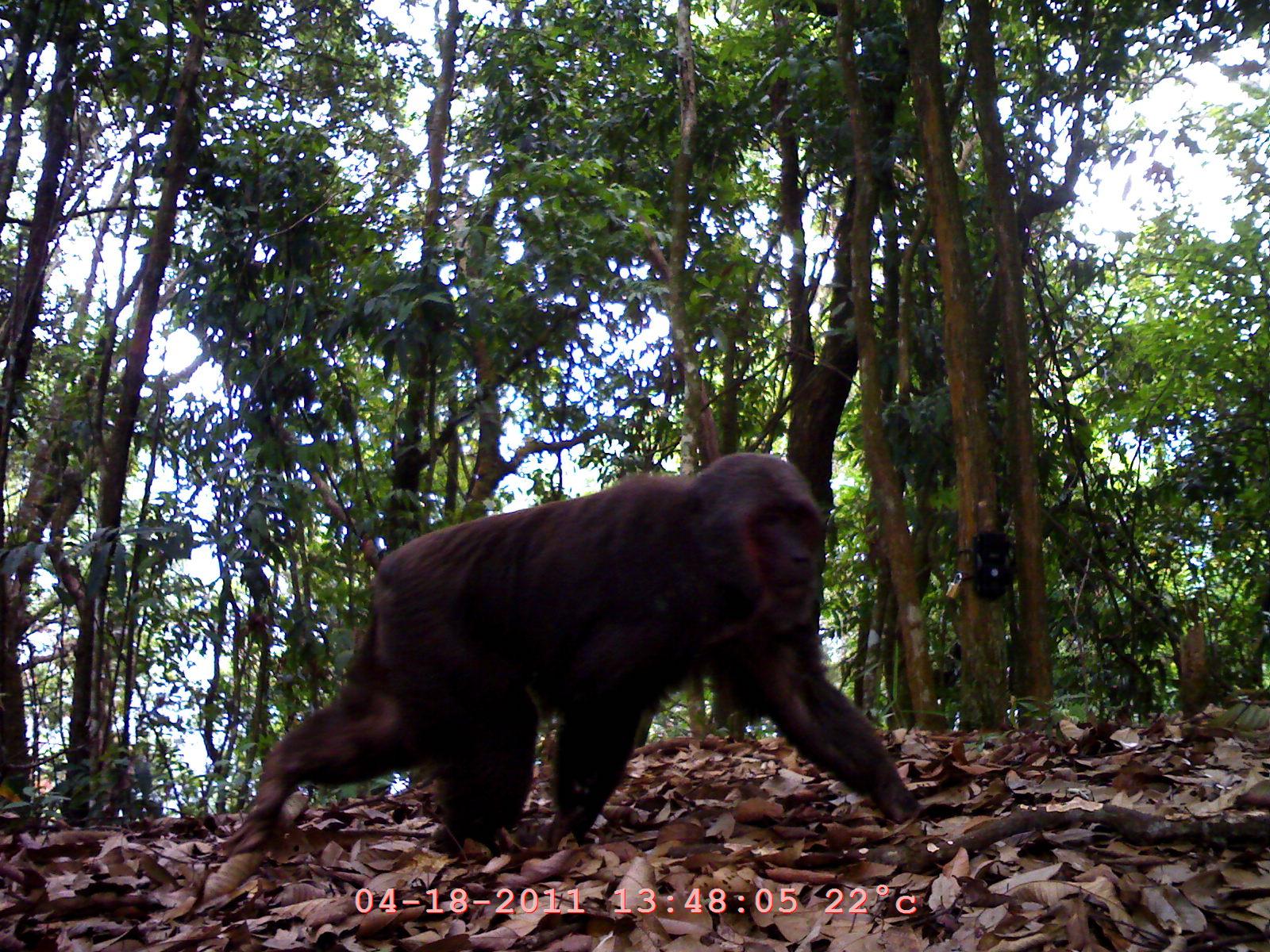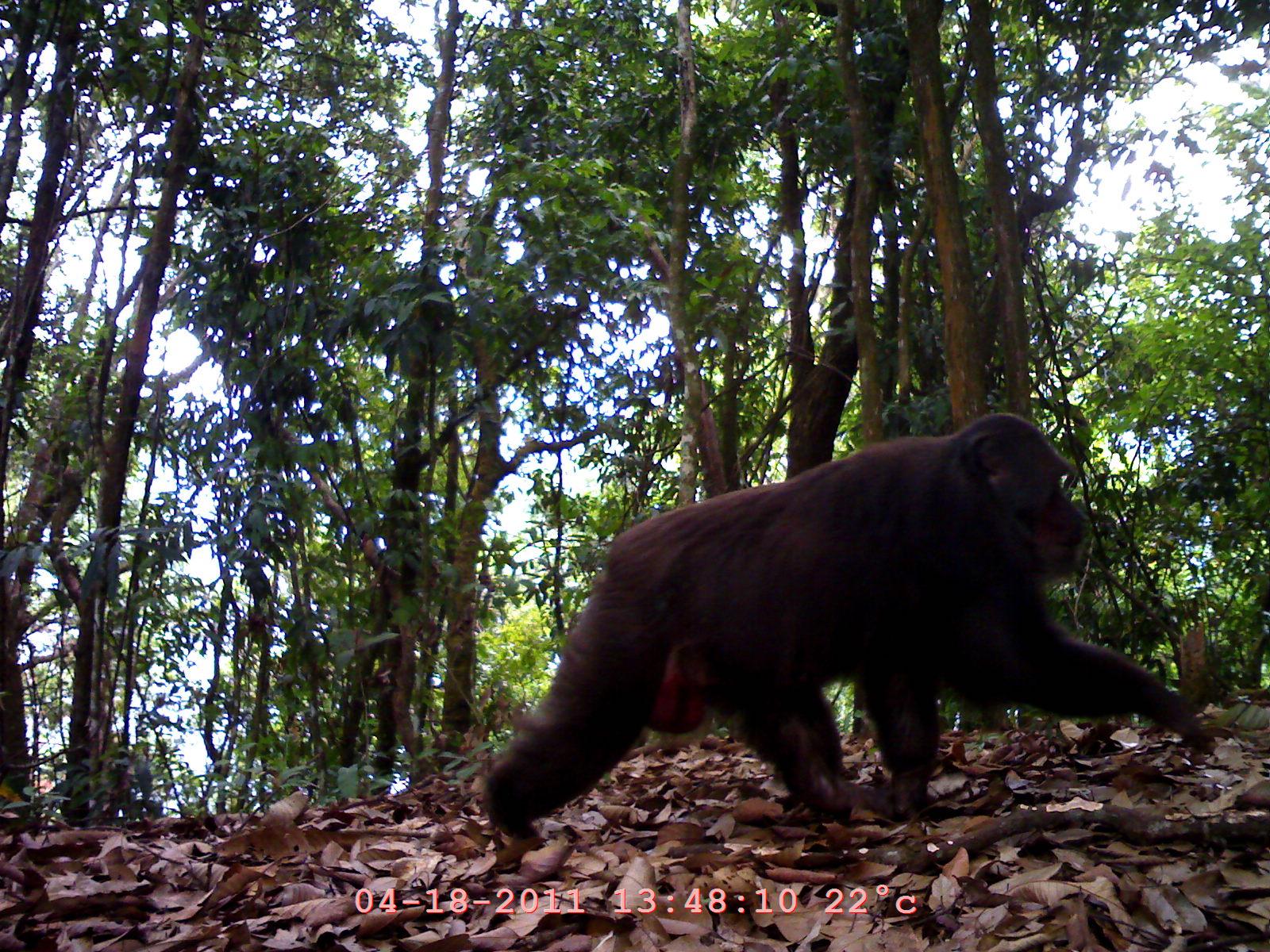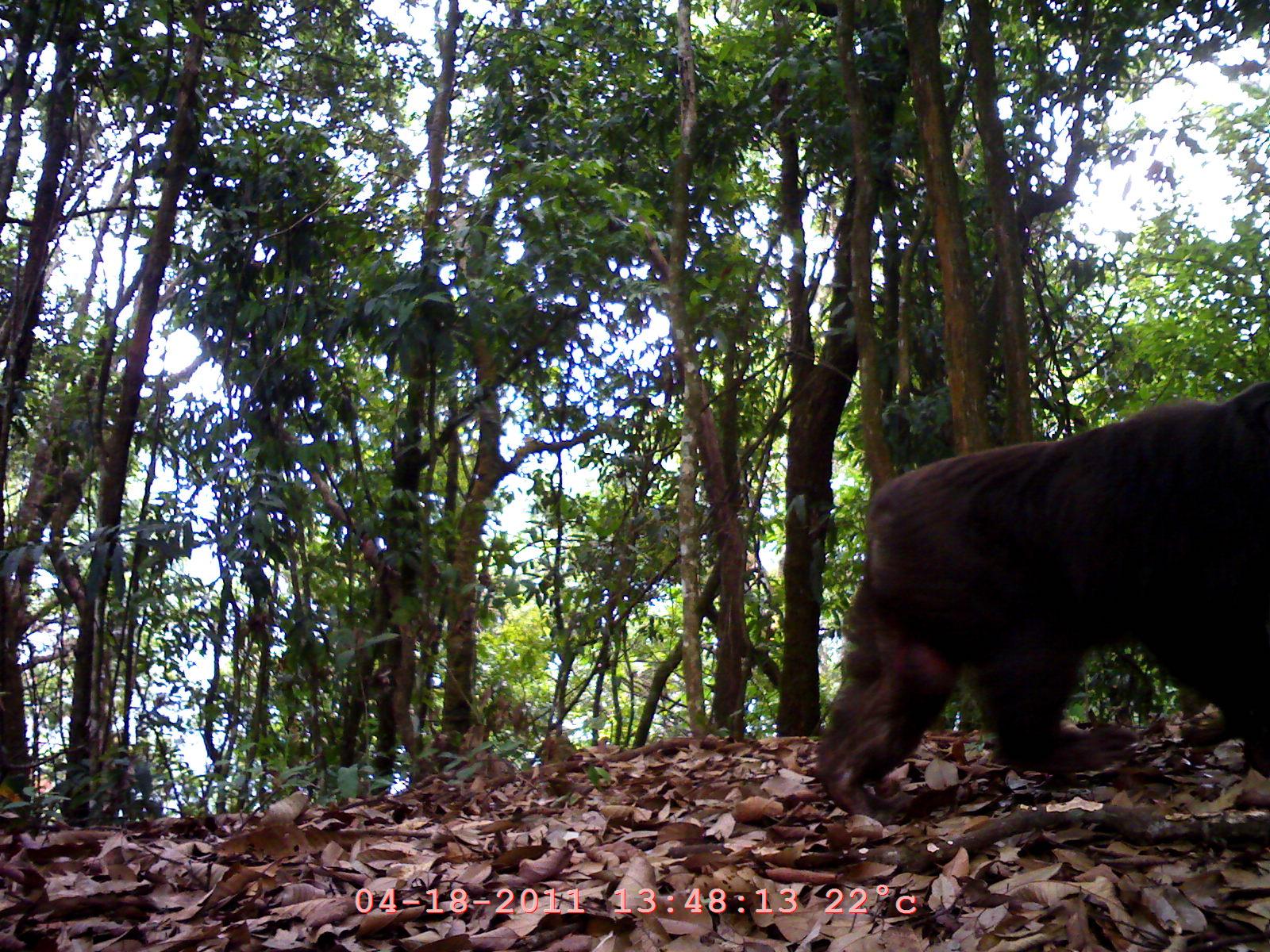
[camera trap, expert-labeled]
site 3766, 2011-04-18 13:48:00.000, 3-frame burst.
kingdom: Animalia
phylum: Chordata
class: Mammalia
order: Primates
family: Cercopithecidae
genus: Macaca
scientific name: Macaca arctoides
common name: stump-tailed macaque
Macaca arctoides (stump-tailed macaque), count 1, age adult.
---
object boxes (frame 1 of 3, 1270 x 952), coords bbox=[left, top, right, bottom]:
macaca arctoides: bbox=[220, 444, 926, 864]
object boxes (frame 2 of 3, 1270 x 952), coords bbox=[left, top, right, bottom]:
macaca arctoides: bbox=[480, 410, 1196, 839]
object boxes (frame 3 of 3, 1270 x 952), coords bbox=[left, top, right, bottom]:
macaca arctoides: bbox=[798, 372, 1270, 833]